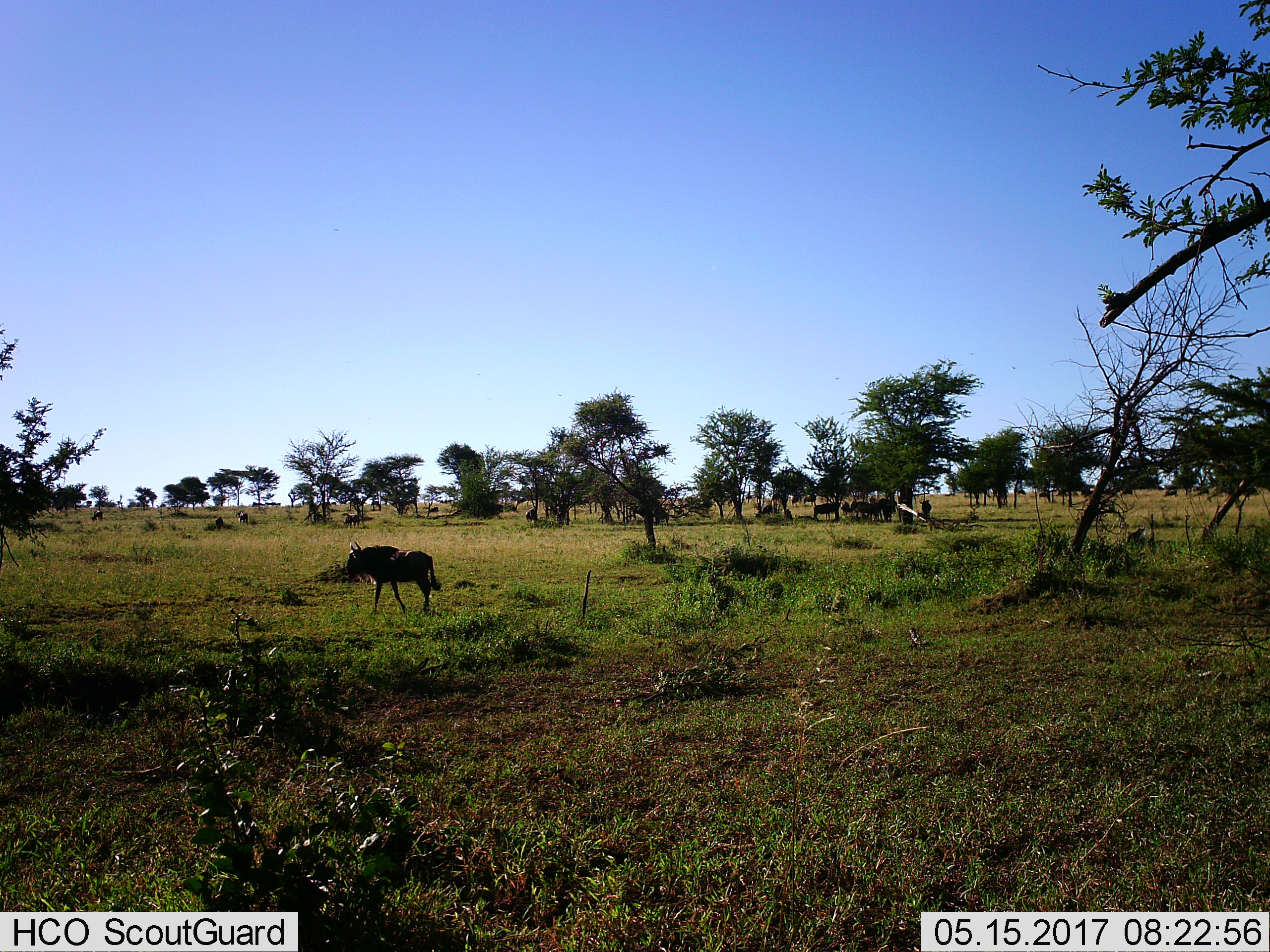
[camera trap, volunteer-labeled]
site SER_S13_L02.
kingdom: Animalia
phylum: Chordata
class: Mammalia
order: Artiodactyla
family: Bovidae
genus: Connochaetes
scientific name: Connochaetes taurinus taurinus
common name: blue wildebeest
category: wildebeestblue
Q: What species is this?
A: Wildebeestblue (blue wildebeest) (Connochaetes taurinus taurinus).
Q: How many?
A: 11-50.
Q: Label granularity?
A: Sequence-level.